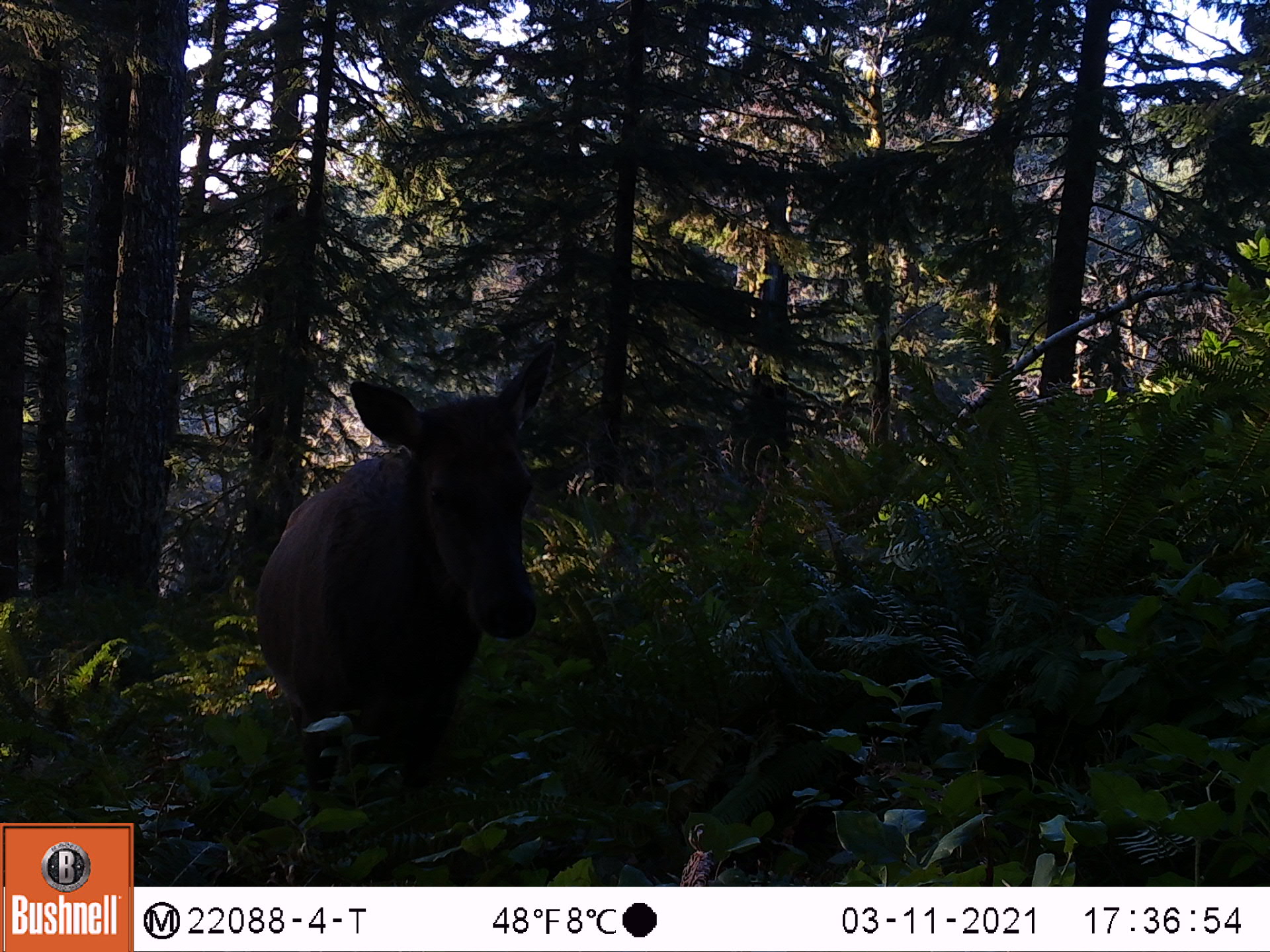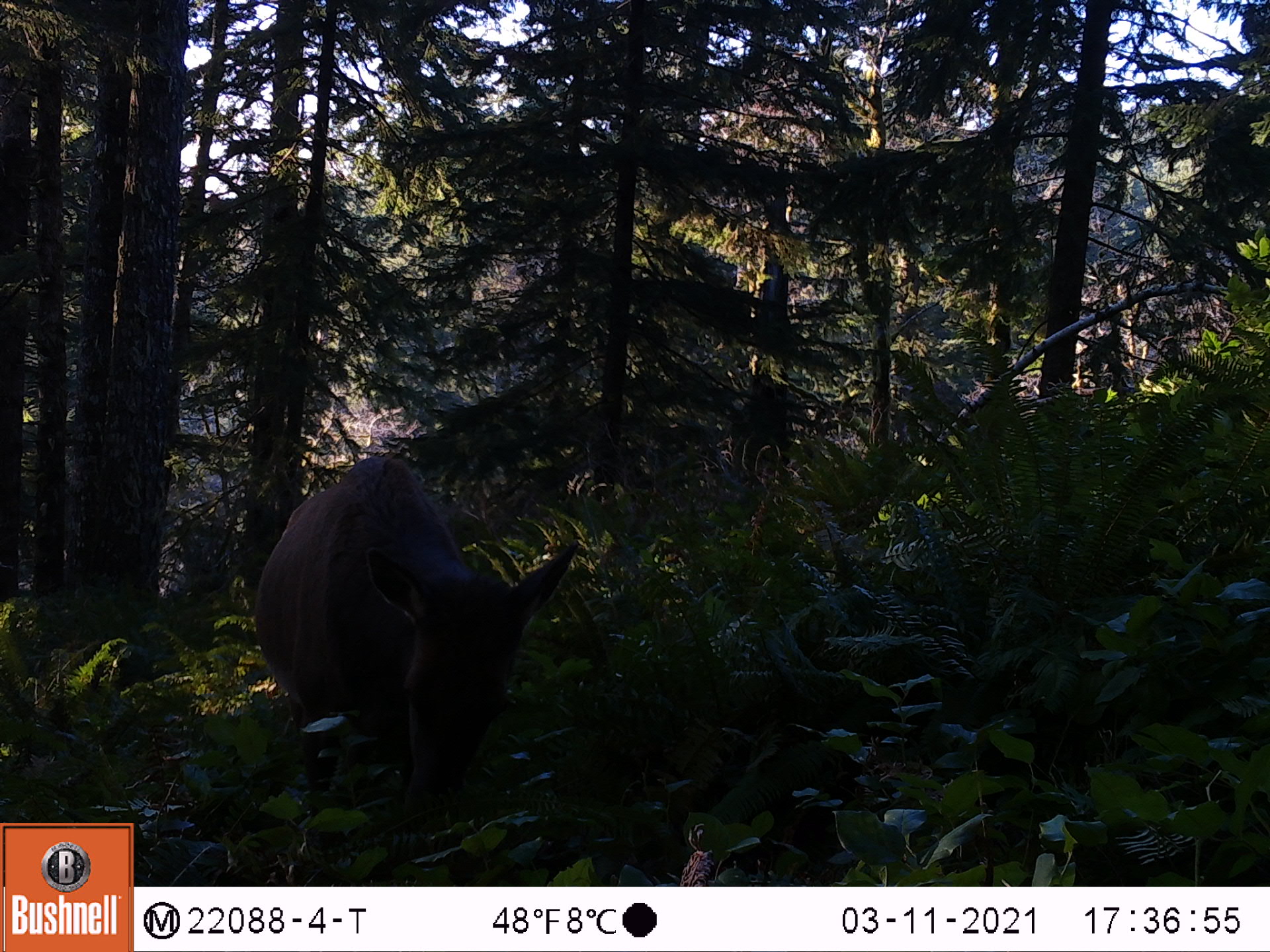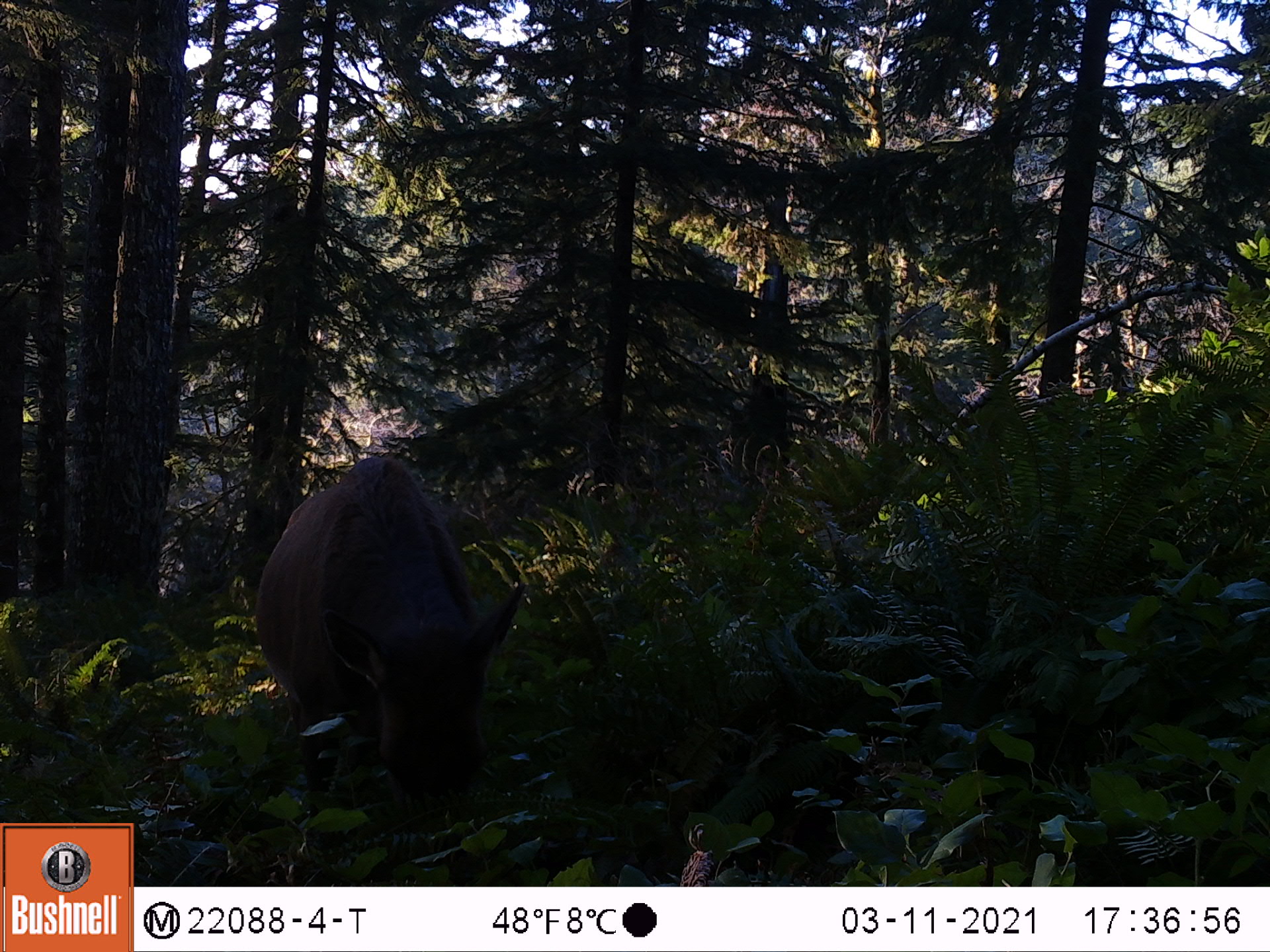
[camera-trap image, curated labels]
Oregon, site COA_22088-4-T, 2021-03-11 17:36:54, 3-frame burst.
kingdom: Animalia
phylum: Chordata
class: Mammalia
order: Artiodactyla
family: Cervidae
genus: Cervus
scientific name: Cervus canadensis roosevelti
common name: roosevelt elk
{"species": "roosevelt elk (Cervus canadensis roosevelti)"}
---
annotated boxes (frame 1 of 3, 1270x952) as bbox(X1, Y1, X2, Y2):
roosevelt elk: bbox(221, 308, 599, 876)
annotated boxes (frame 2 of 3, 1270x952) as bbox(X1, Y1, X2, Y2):
roosevelt elk: bbox(216, 402, 614, 877)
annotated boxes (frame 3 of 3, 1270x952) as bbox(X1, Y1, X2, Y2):
roosevelt elk: bbox(229, 404, 577, 883)